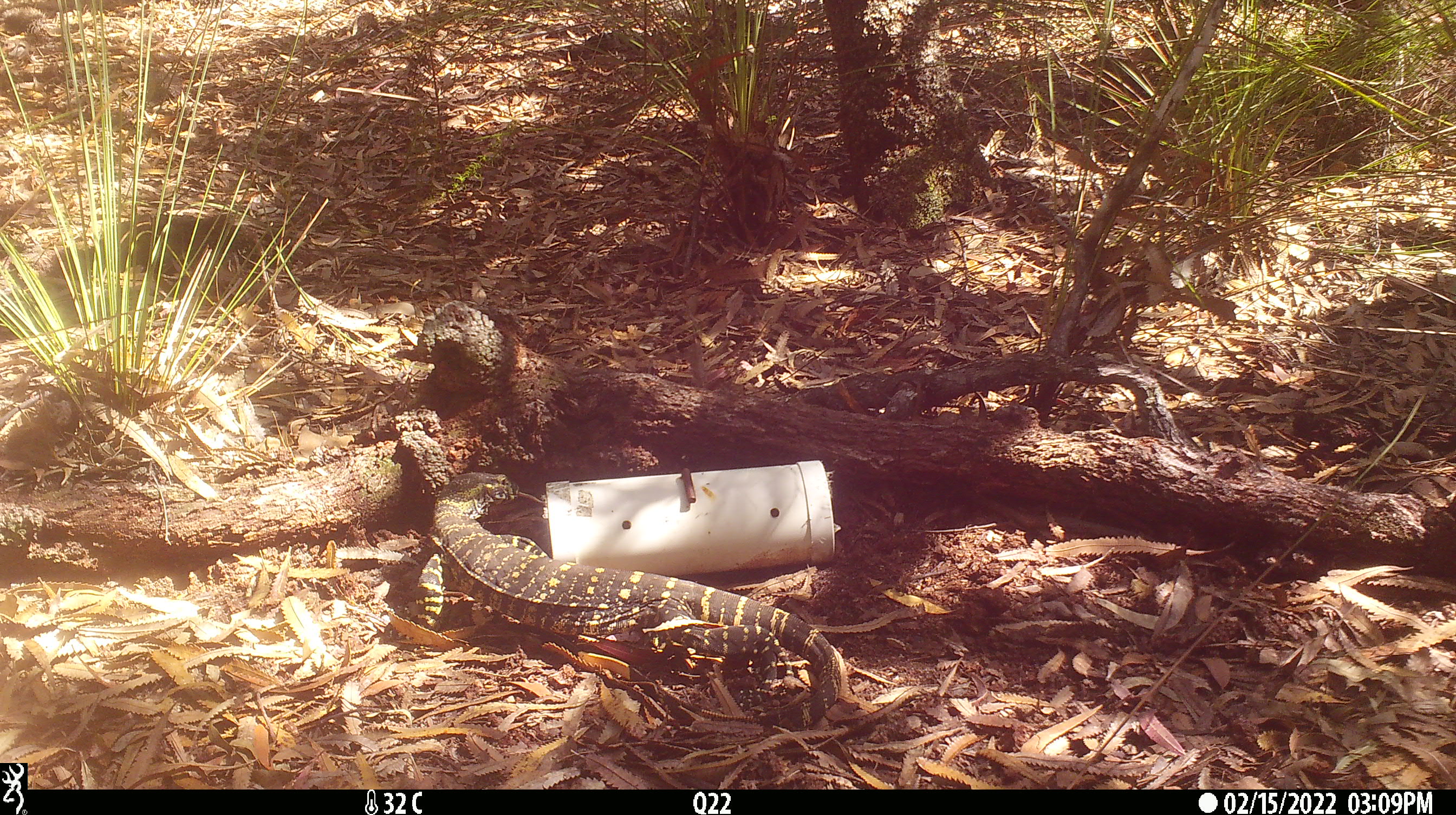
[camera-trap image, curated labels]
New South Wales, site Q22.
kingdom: Animalia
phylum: Chordata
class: Reptilia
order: Squamata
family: Varanidae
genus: Varanus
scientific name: Varanus varius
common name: lace monitor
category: goanna